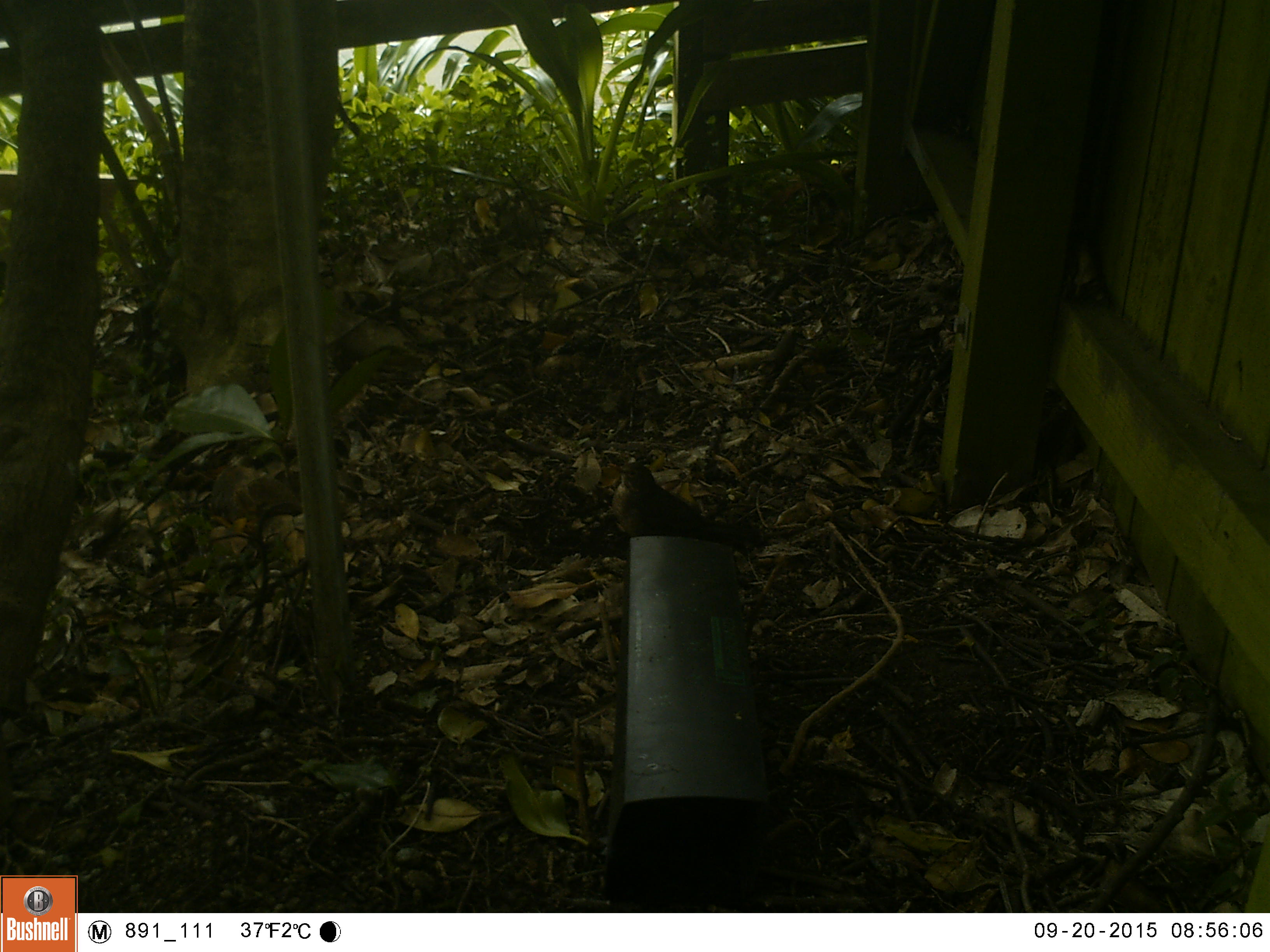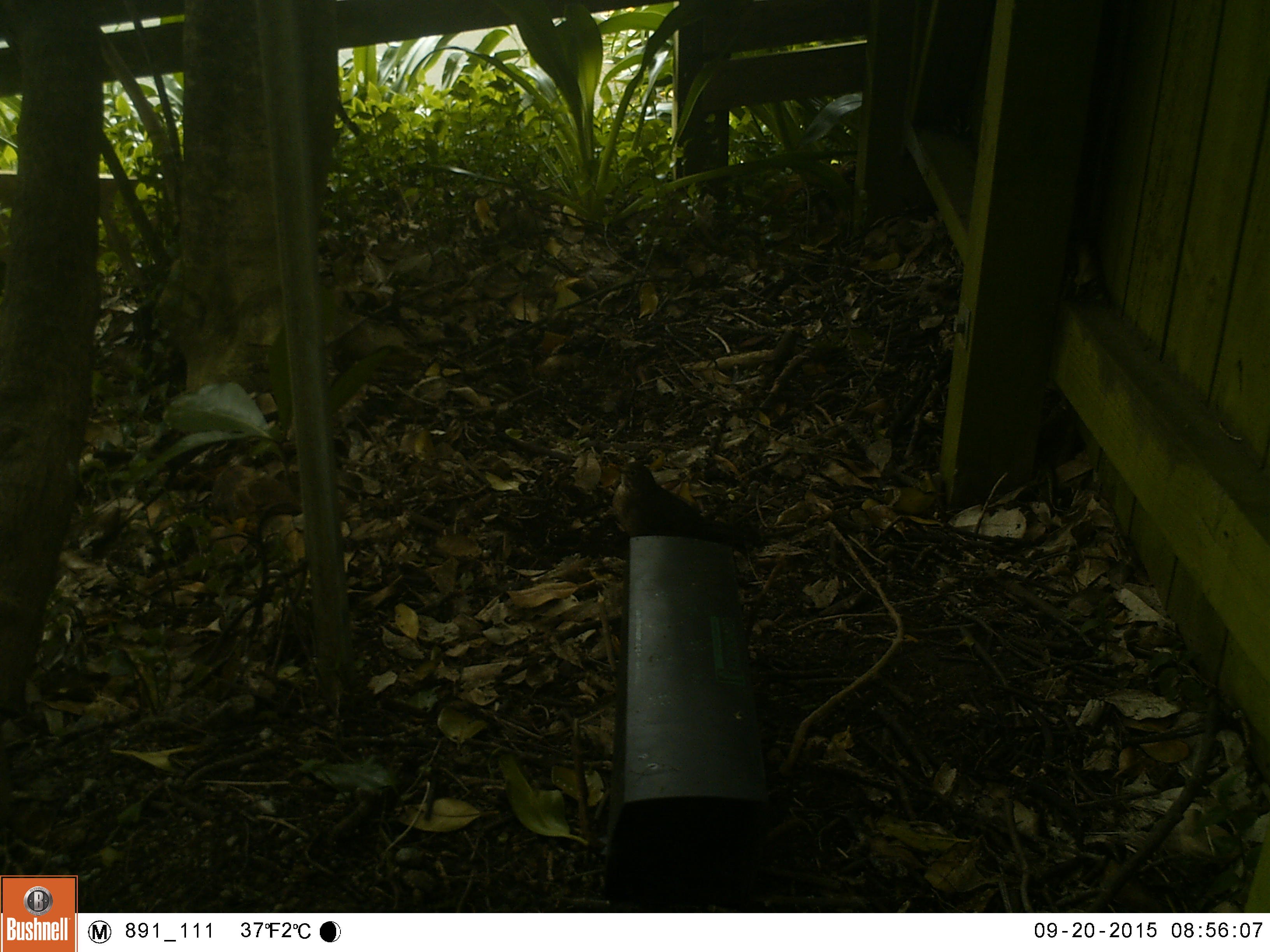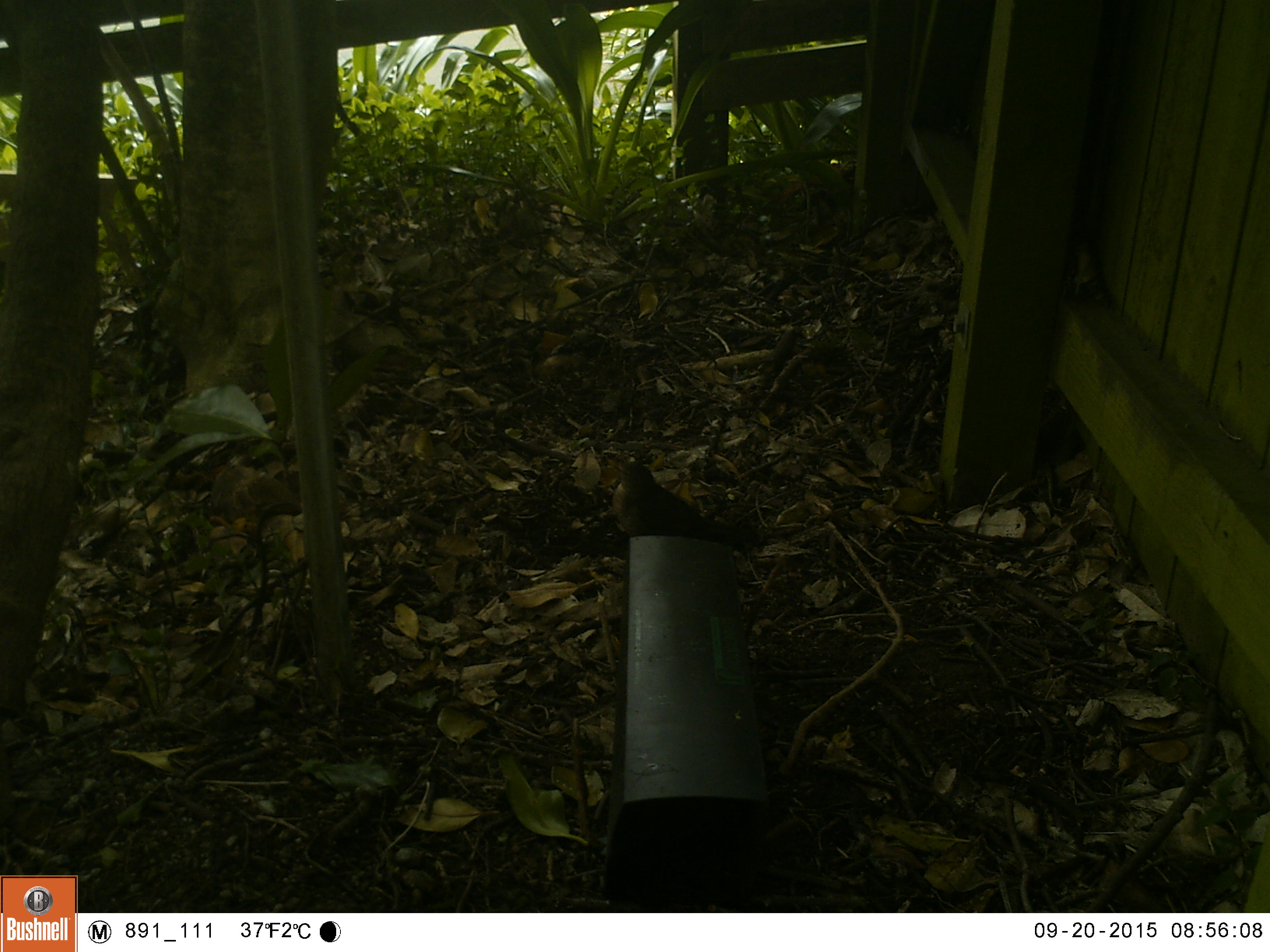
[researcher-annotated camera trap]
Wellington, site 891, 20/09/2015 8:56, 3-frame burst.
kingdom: Animalia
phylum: Chordata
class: Aves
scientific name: Aves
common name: bird